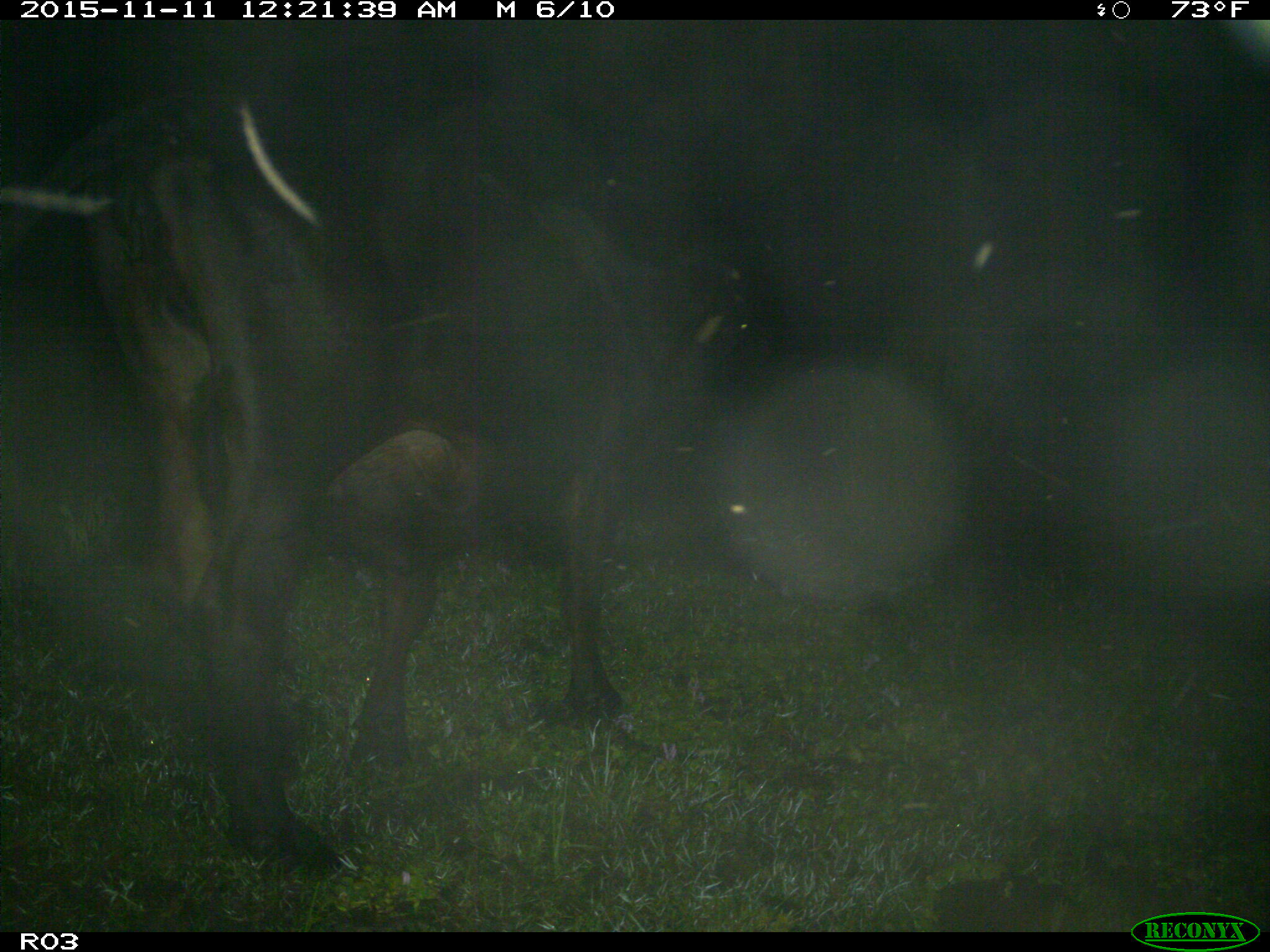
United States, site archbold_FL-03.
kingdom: Animalia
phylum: Chordata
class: Mammalia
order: Artiodactyla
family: Bovidae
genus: Bos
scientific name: Bos taurus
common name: domestic cow